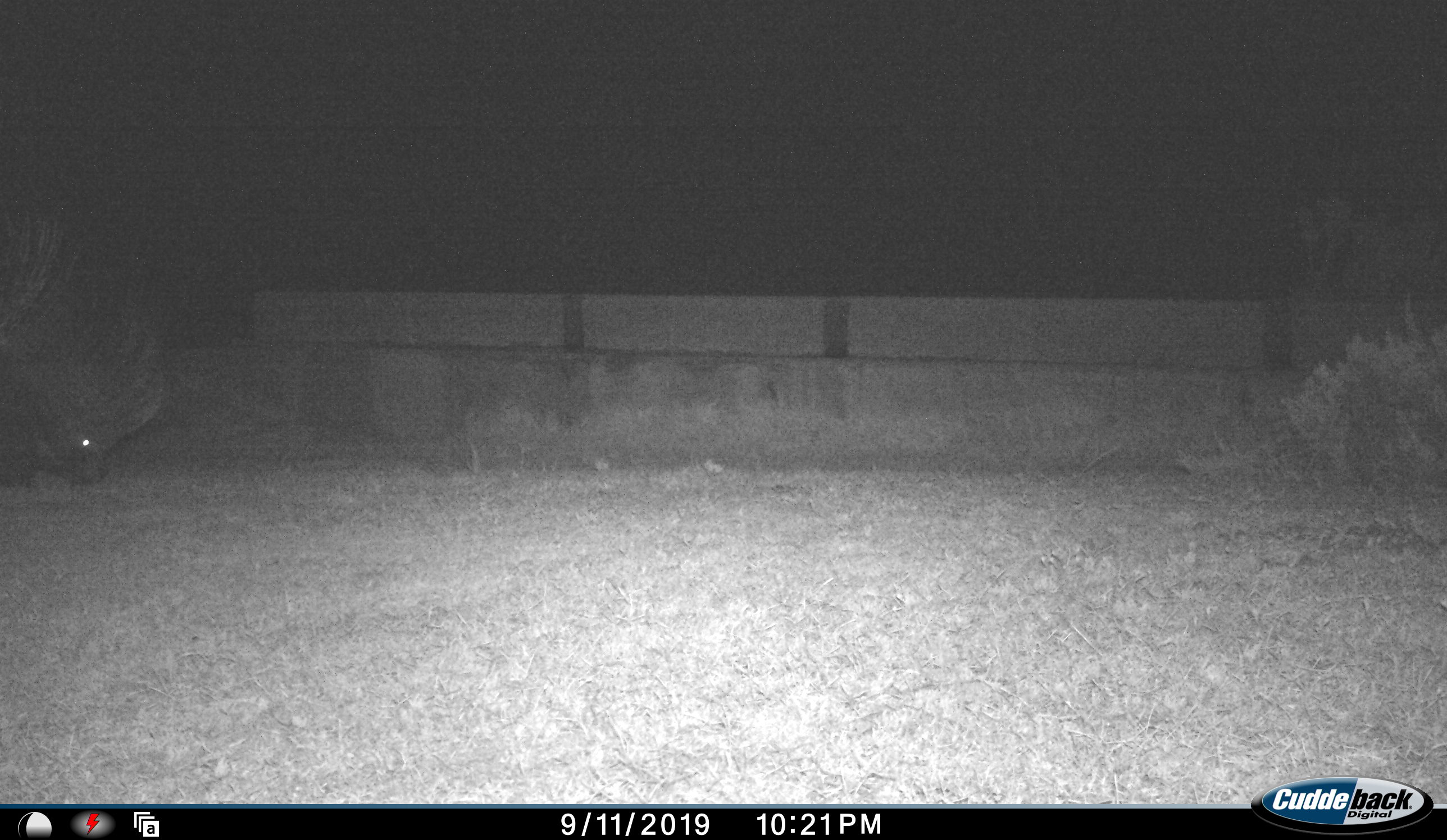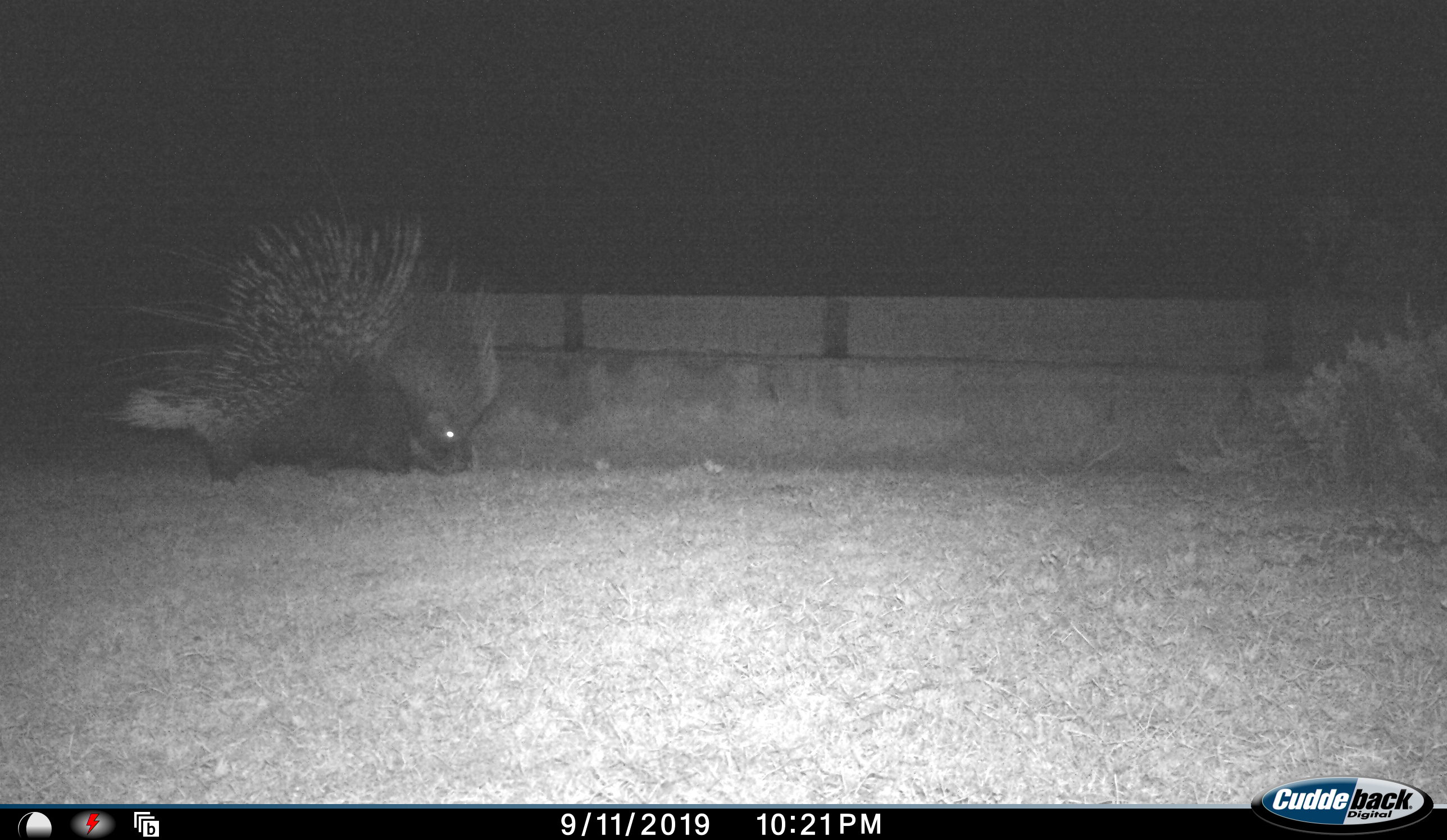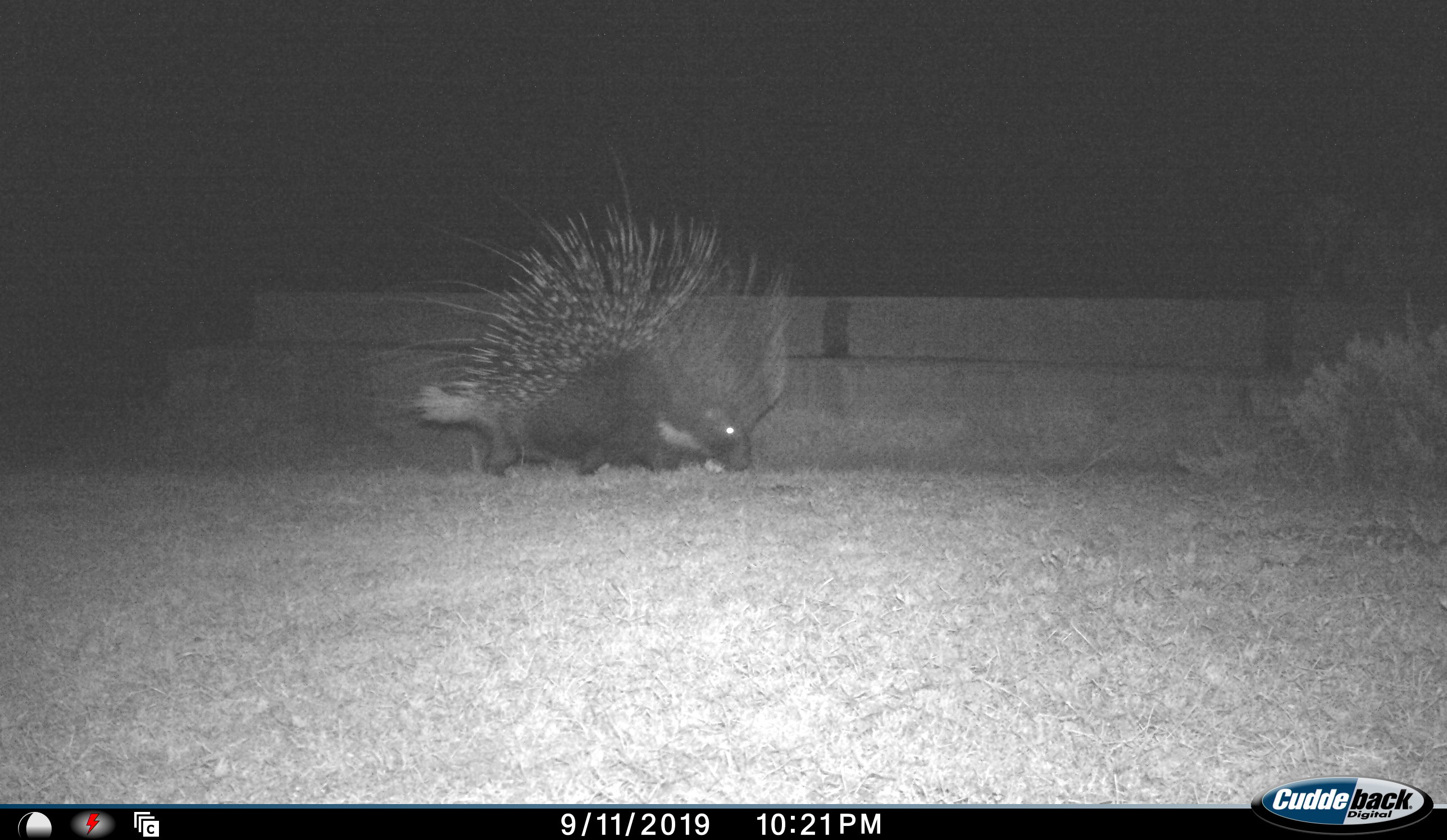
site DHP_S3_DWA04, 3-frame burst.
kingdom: Animalia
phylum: Chordata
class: Mammalia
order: Rodentia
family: Hystricidae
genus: Hystrix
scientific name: Hystrix cristata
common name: crested porcupine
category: porcupine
Porcupine (crested porcupine) (Hystrix cristata), count 1. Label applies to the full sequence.